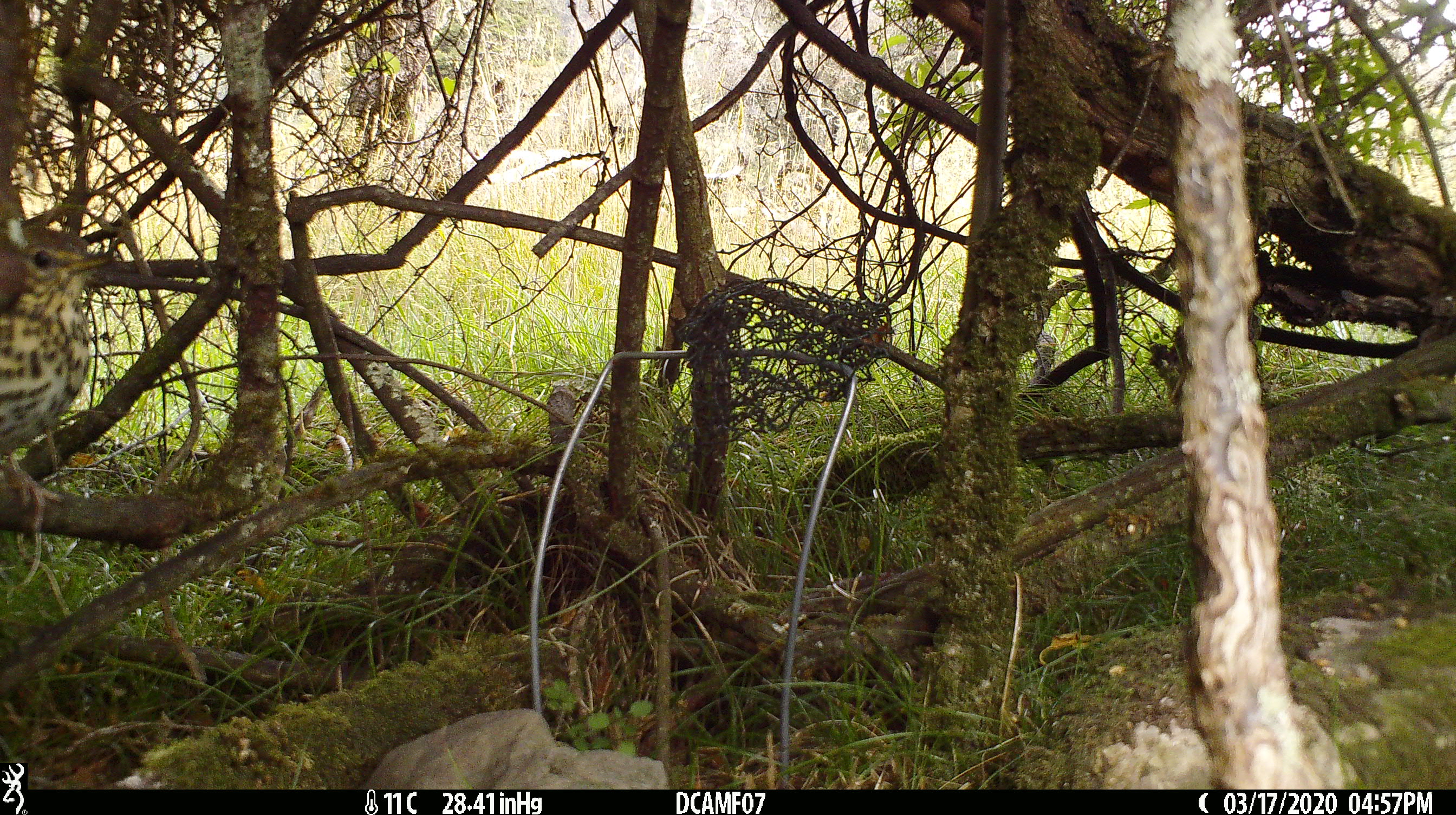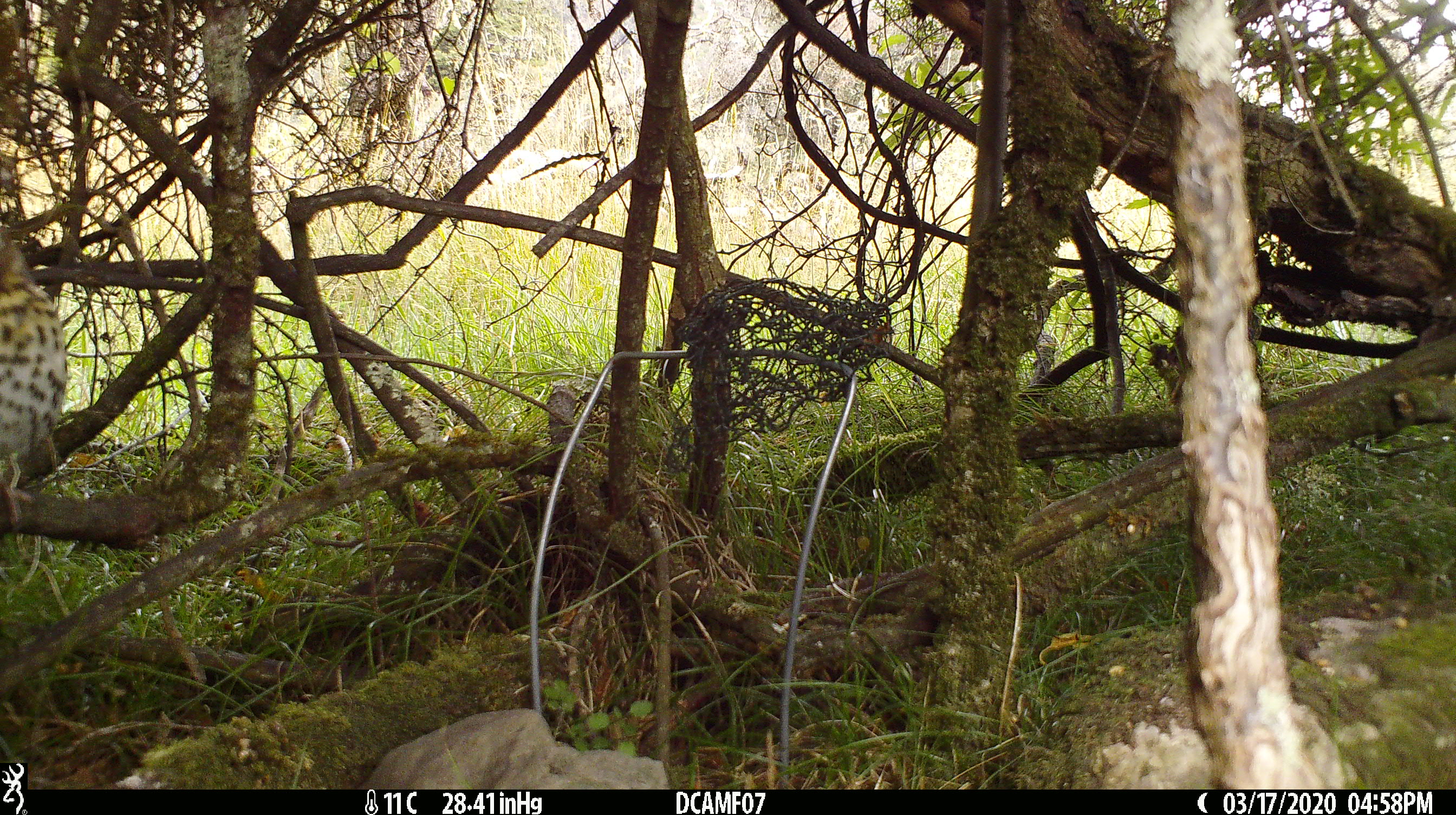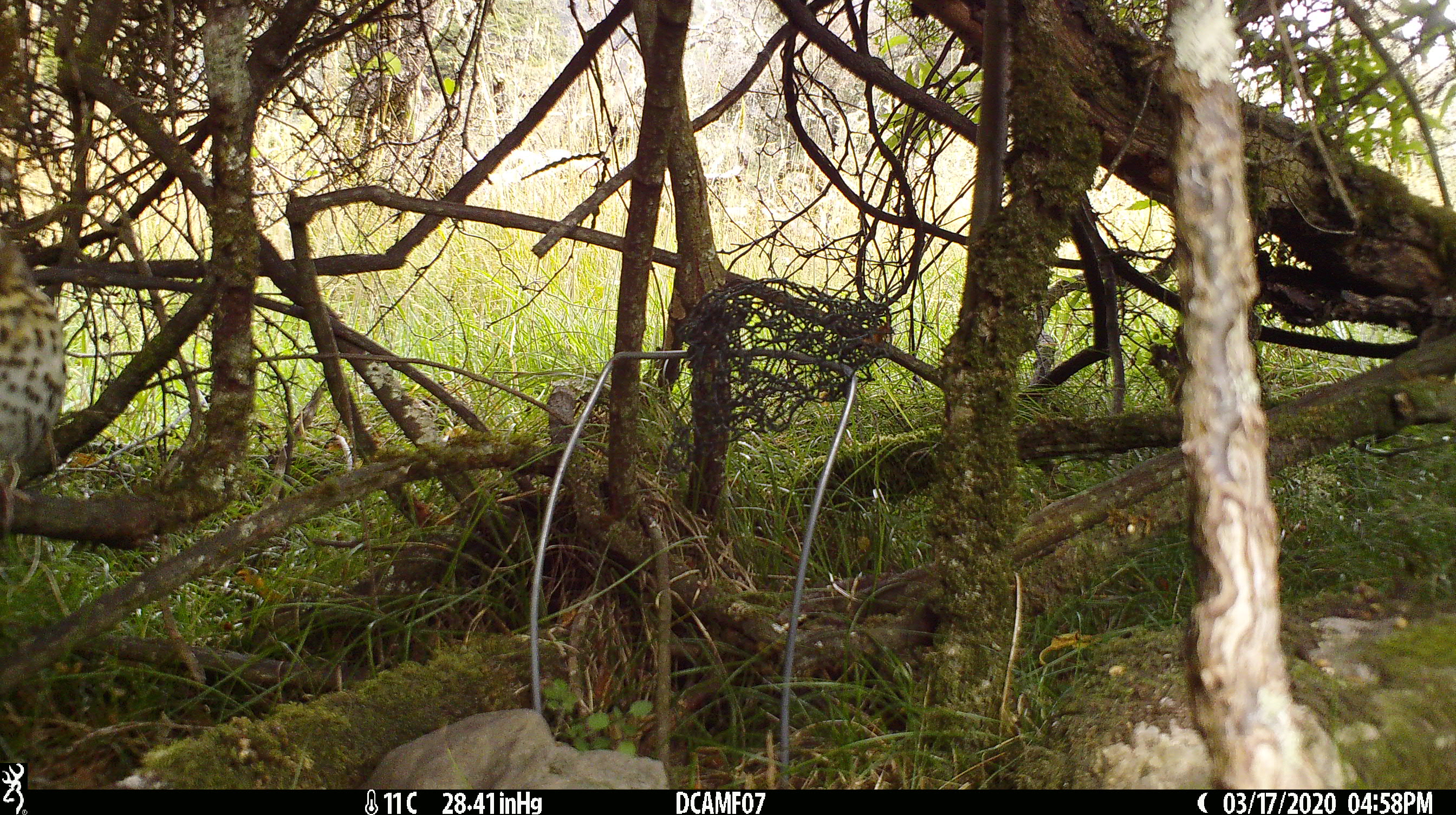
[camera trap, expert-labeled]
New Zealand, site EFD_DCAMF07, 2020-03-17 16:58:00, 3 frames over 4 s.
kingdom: Animalia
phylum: Chordata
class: Aves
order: Passeriformes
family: Turdidae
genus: Turdus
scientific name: Turdus philomelos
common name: song thrush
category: thrush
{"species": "thrush (song thrush) (Turdus philomelos)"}